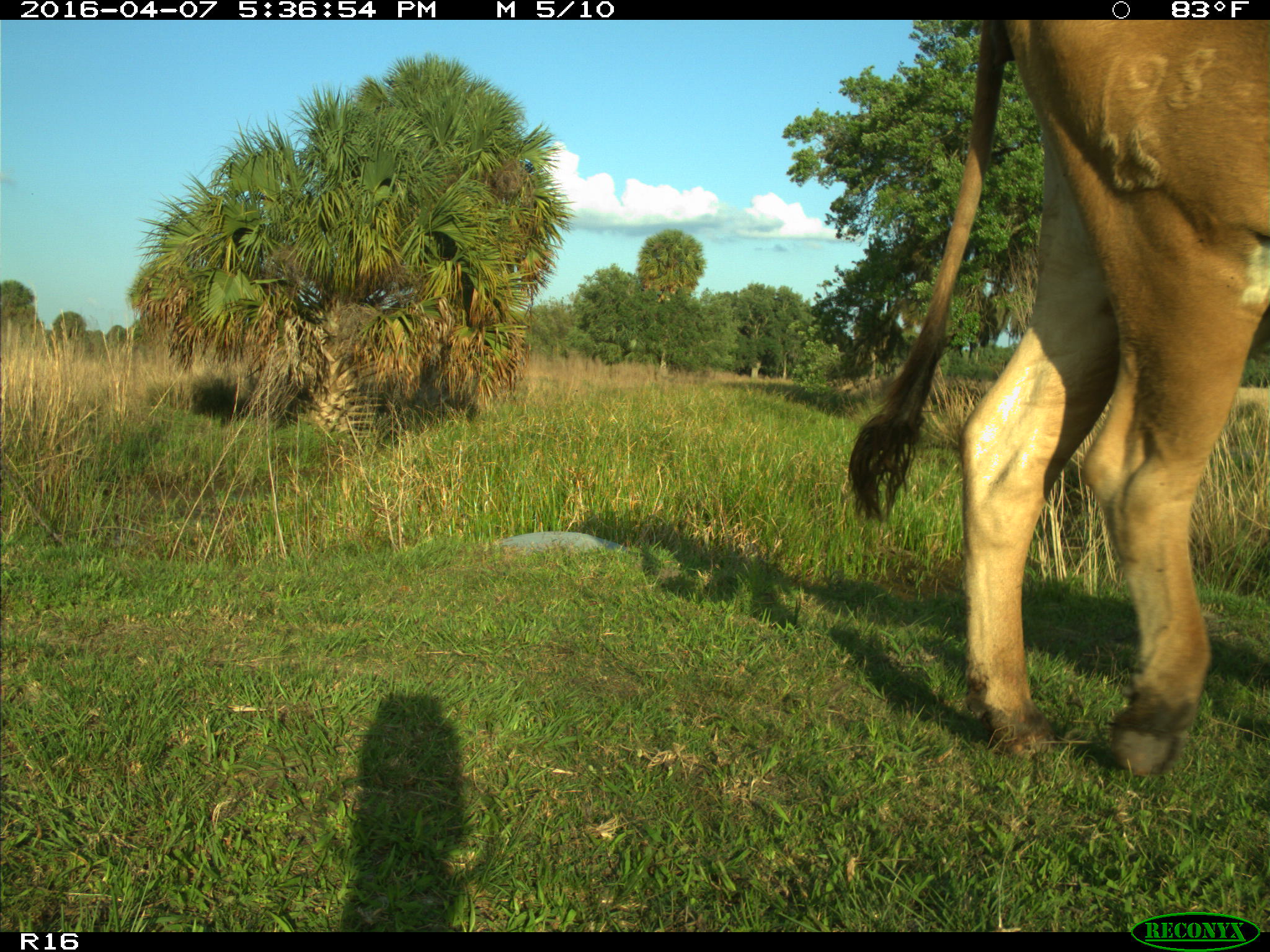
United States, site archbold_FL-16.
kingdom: Animalia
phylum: Chordata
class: Mammalia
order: Artiodactyla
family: Bovidae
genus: Bos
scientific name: Bos taurus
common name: domestic cow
Bos taurus (domestic cow).